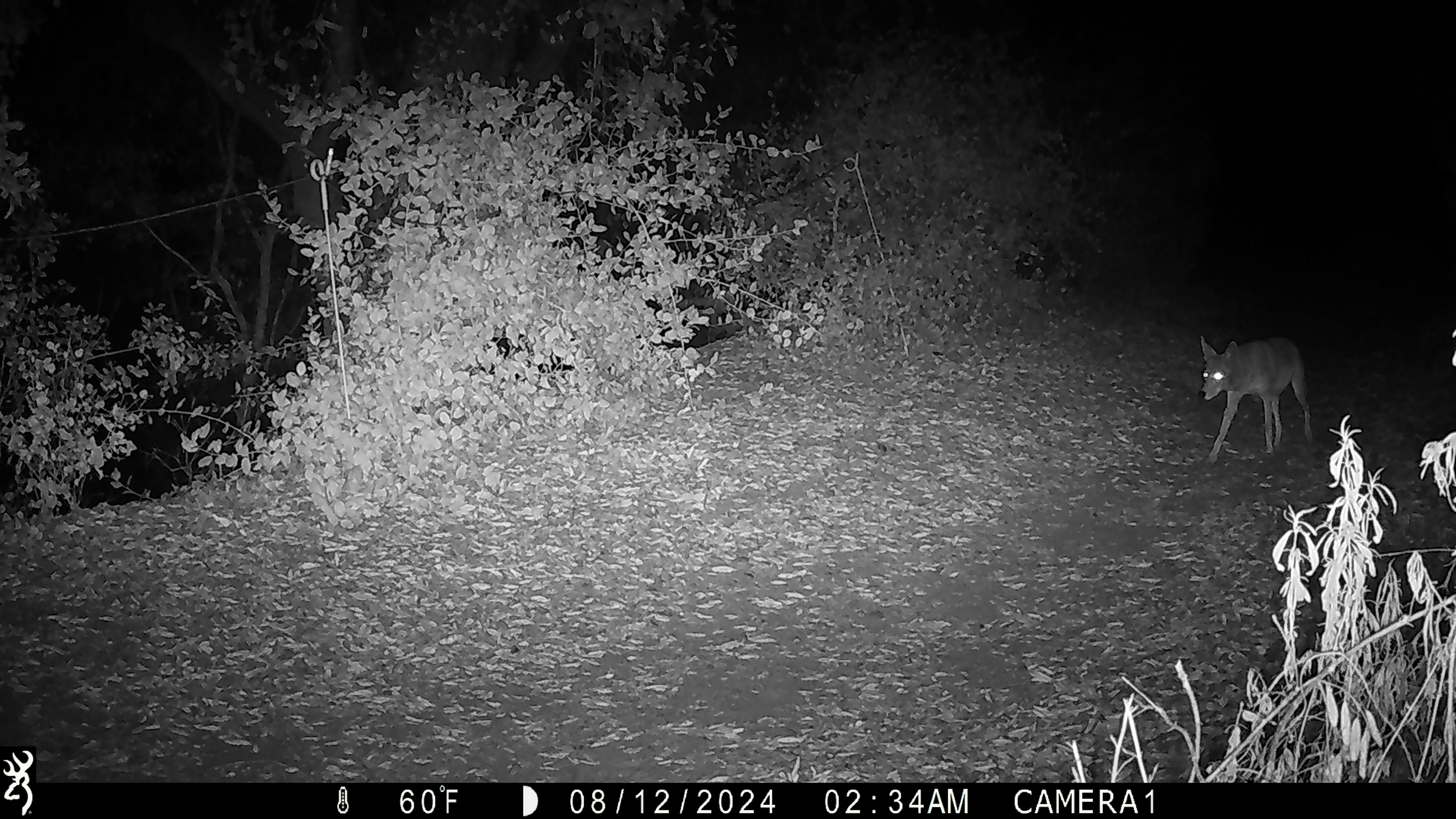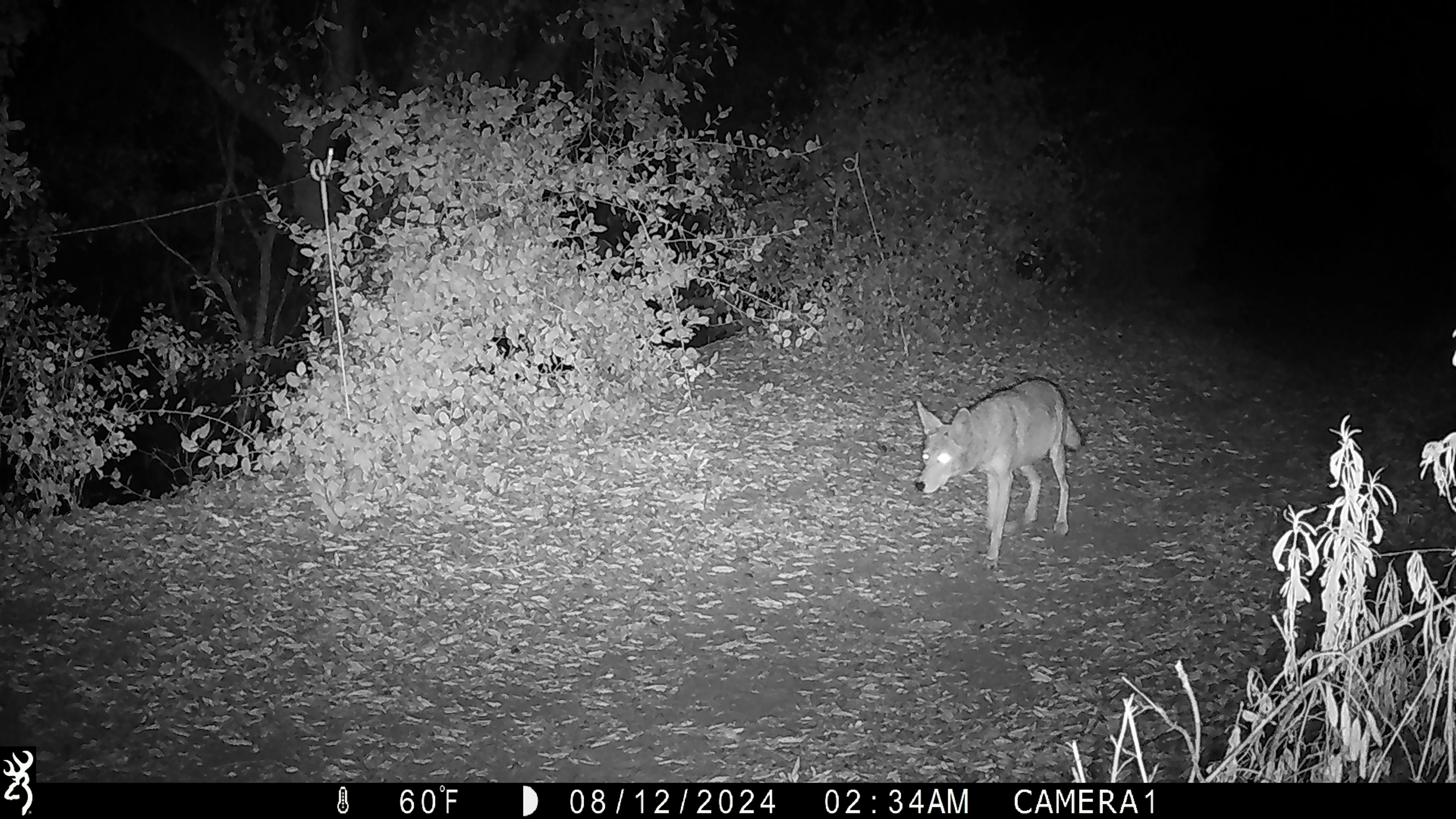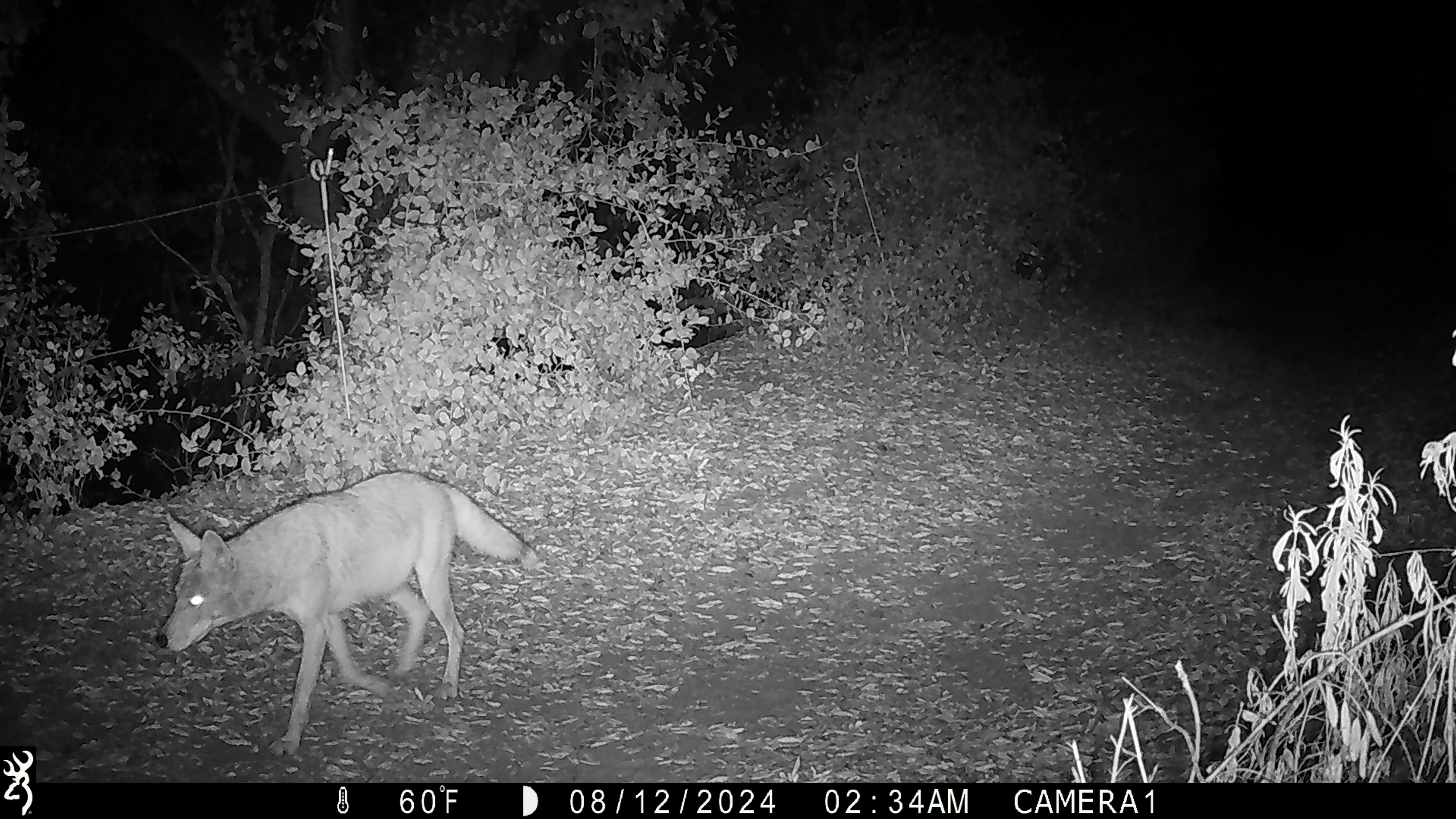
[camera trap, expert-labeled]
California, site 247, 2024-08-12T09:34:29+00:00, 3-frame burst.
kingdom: Animalia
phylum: Chordata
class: Mammalia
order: Carnivora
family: Canidae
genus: Canis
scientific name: Canis latrans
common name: coyote